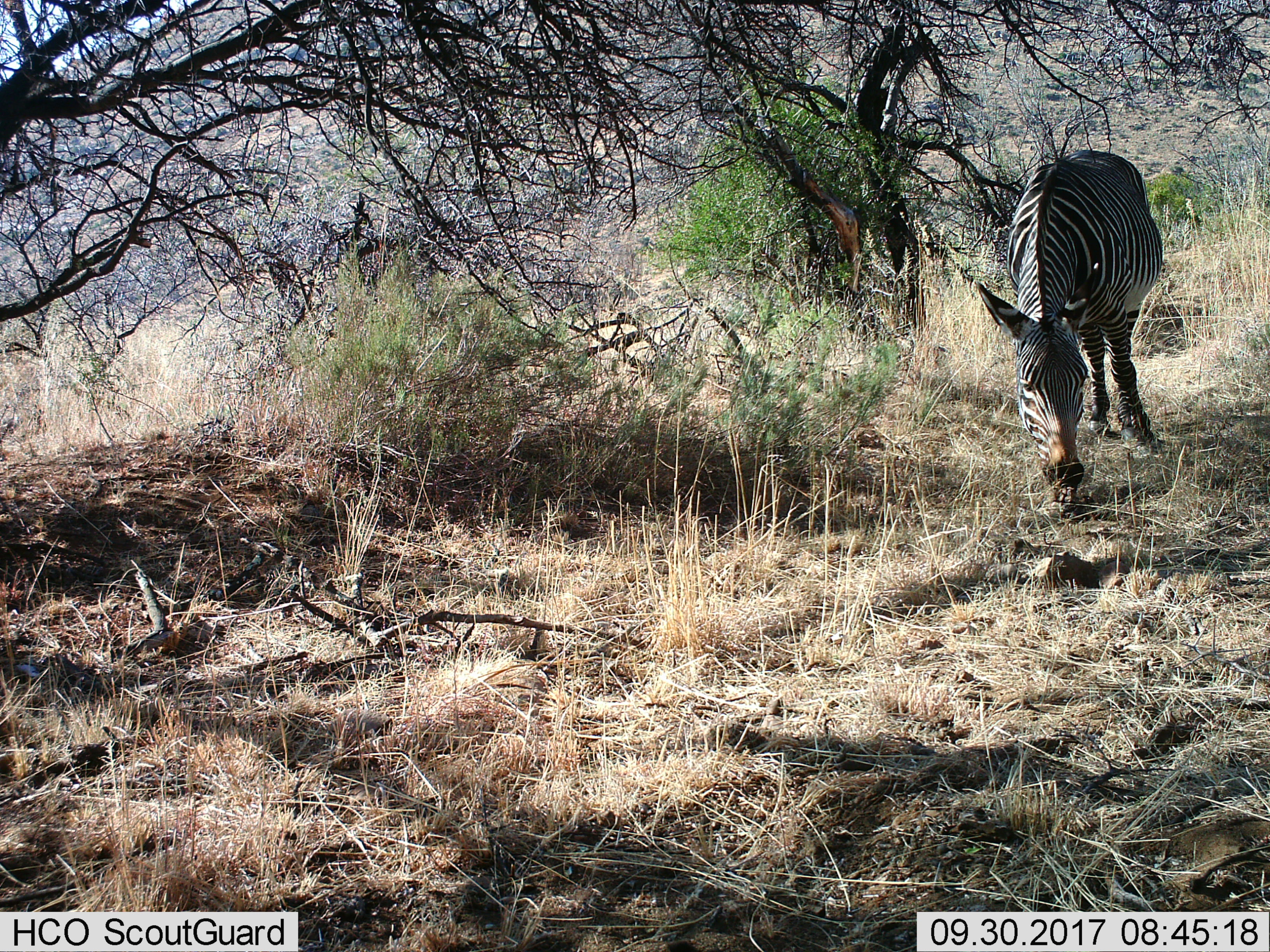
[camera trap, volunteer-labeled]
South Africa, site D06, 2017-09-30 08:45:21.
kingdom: Animalia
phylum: Chordata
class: Mammalia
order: Perissodactyla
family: Equidae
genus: Equus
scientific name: Equus zebra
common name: mountain zebra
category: zebramountain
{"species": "zebramountain (mountain zebra) (Equus zebra)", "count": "1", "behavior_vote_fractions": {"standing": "25%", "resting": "0%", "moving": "12%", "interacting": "0%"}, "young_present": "0%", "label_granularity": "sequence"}